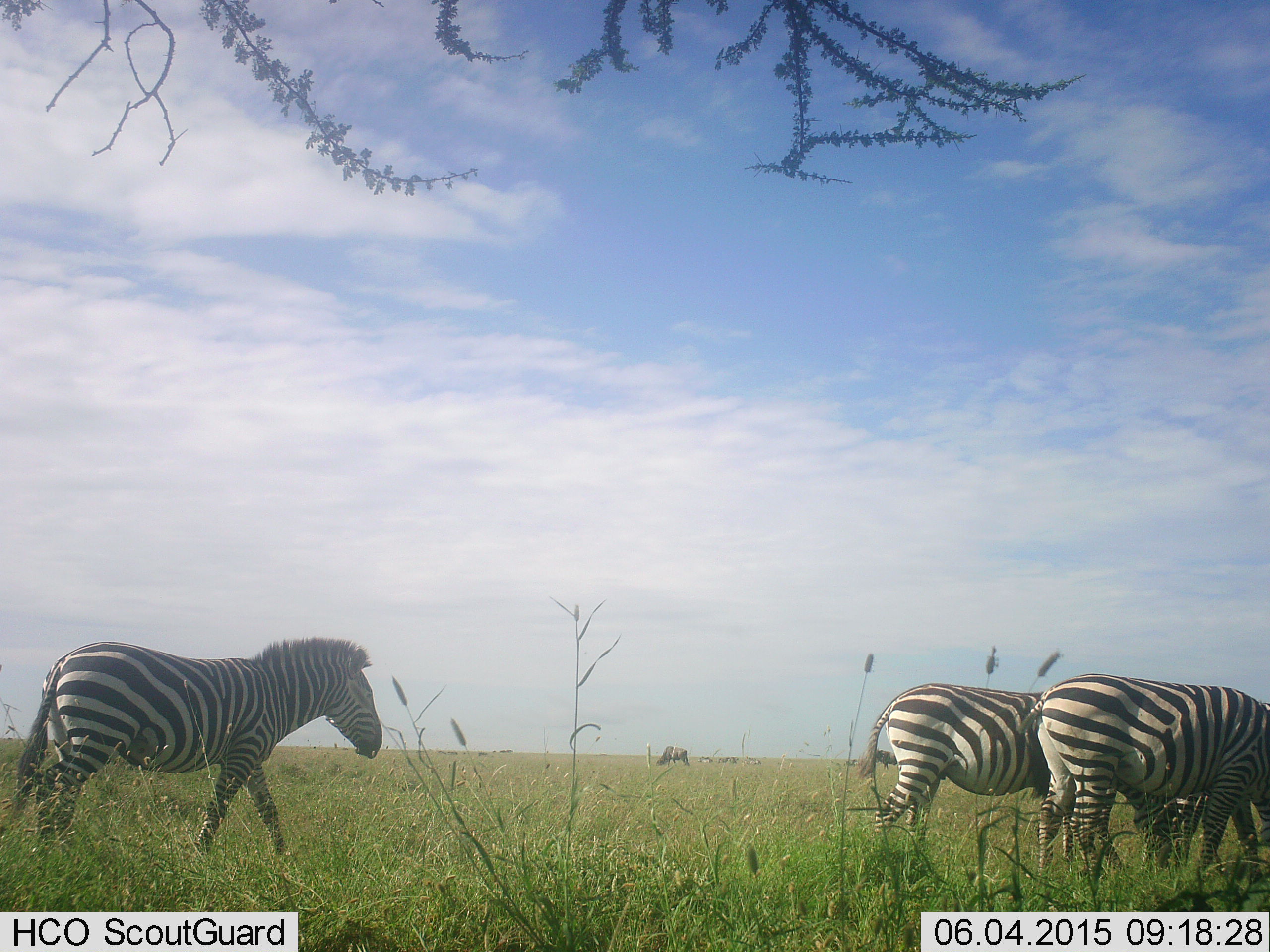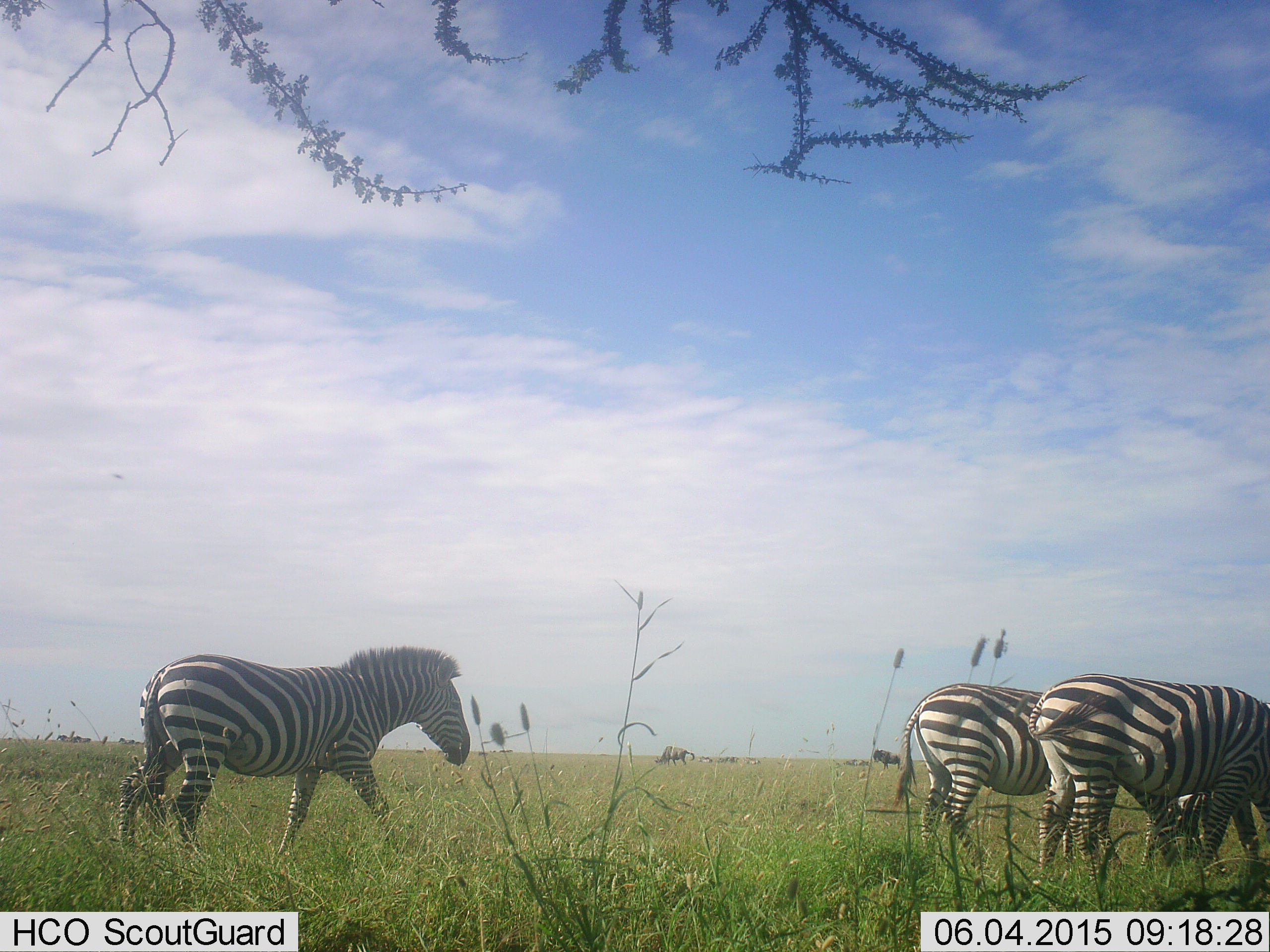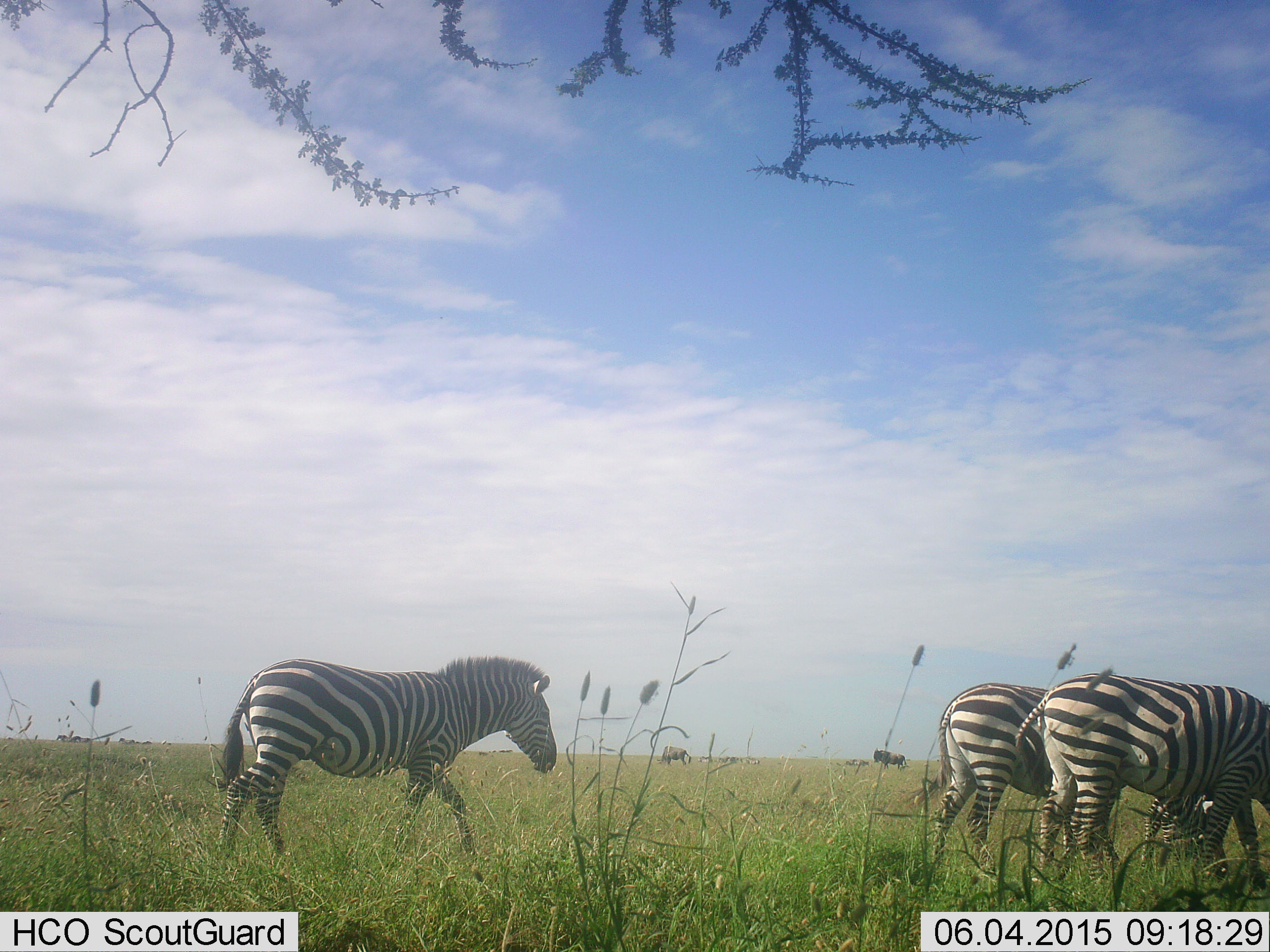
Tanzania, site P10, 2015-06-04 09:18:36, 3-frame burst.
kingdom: Animalia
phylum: Chordata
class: Mammalia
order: Perissodactyla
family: Equidae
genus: Equus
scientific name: Equus quagga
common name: plains zebra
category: zebra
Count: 3.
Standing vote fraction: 35%.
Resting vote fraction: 0%.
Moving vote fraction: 76%.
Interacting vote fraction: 6%.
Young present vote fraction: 12%.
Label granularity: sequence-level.